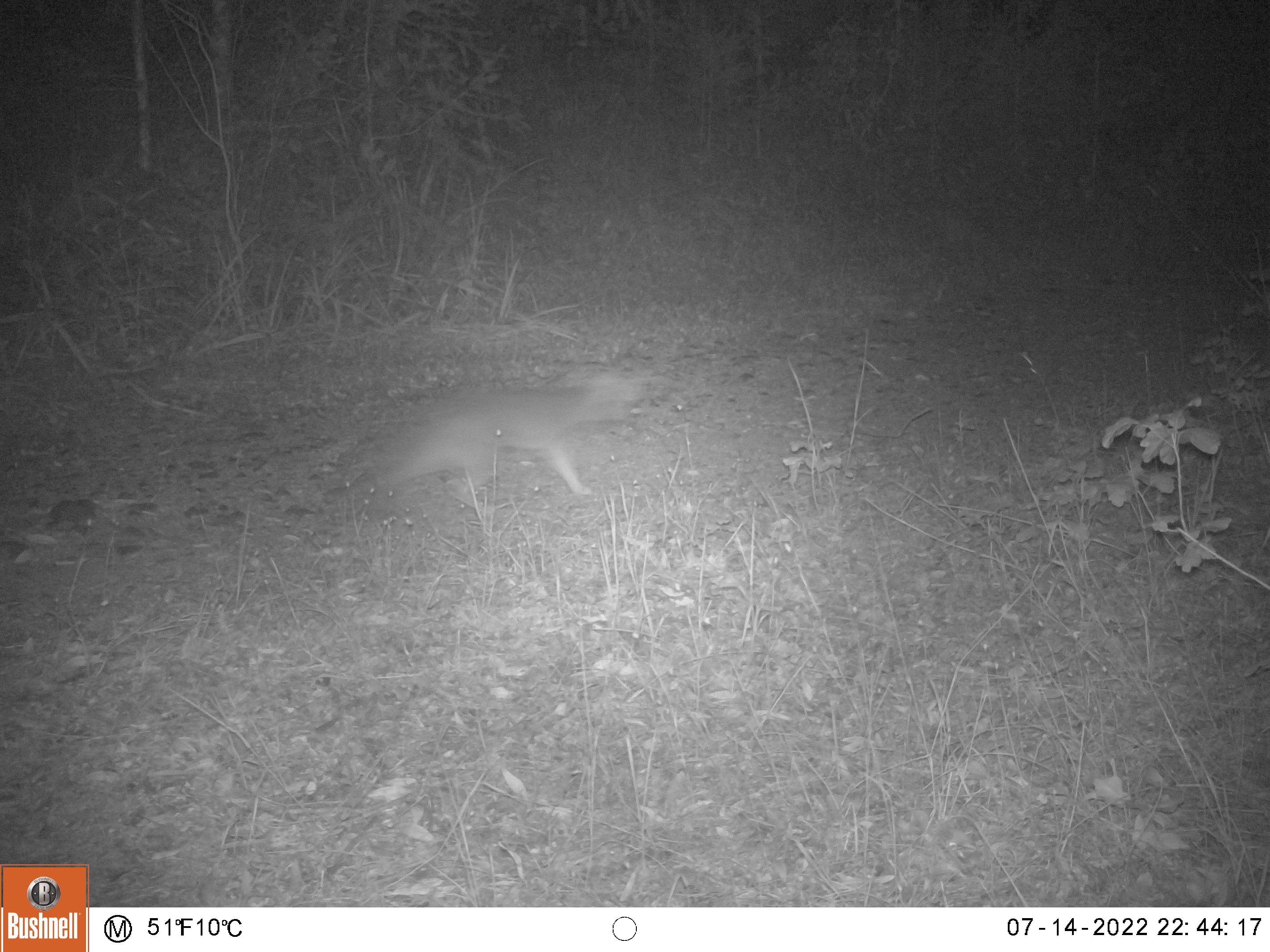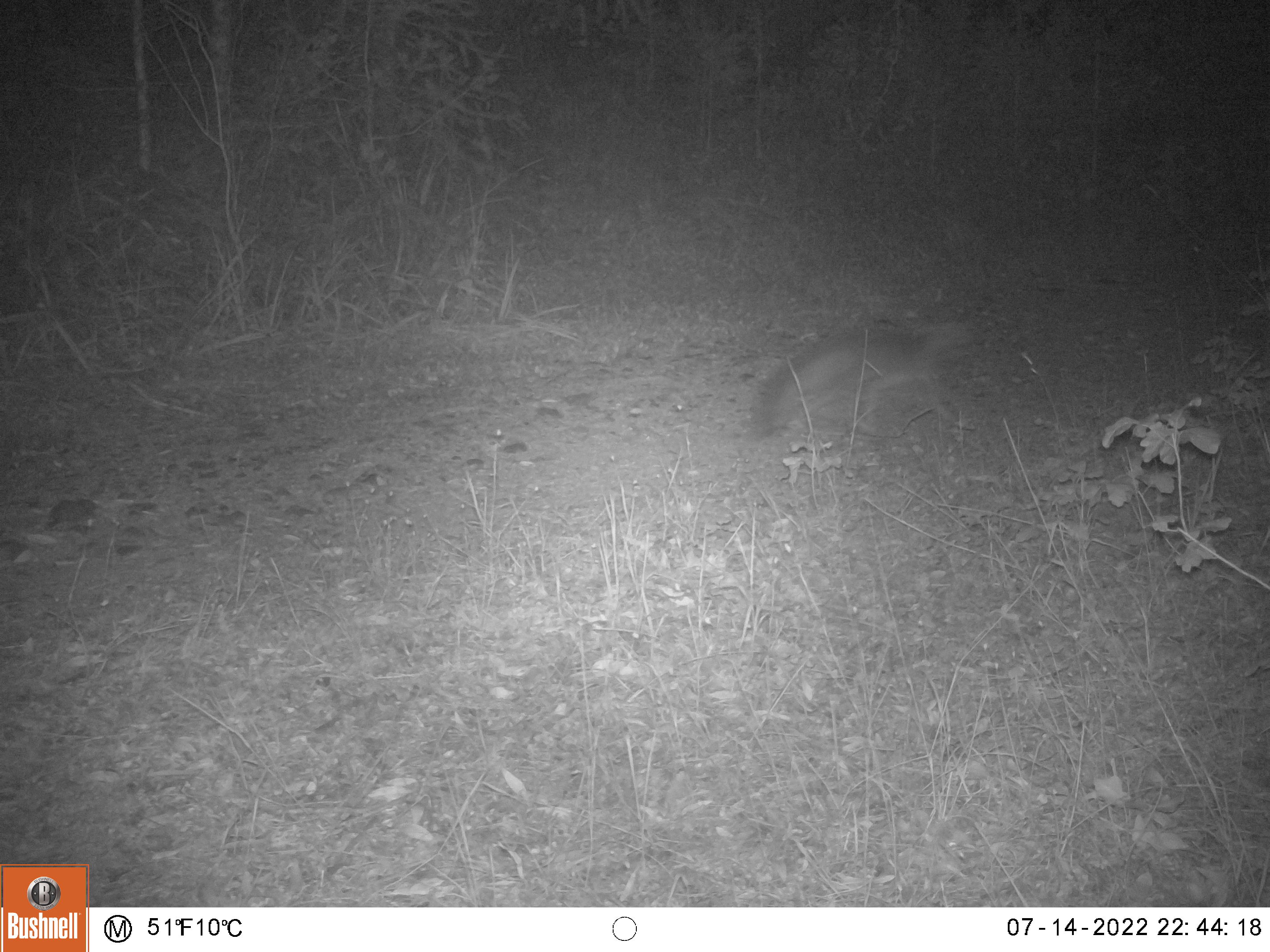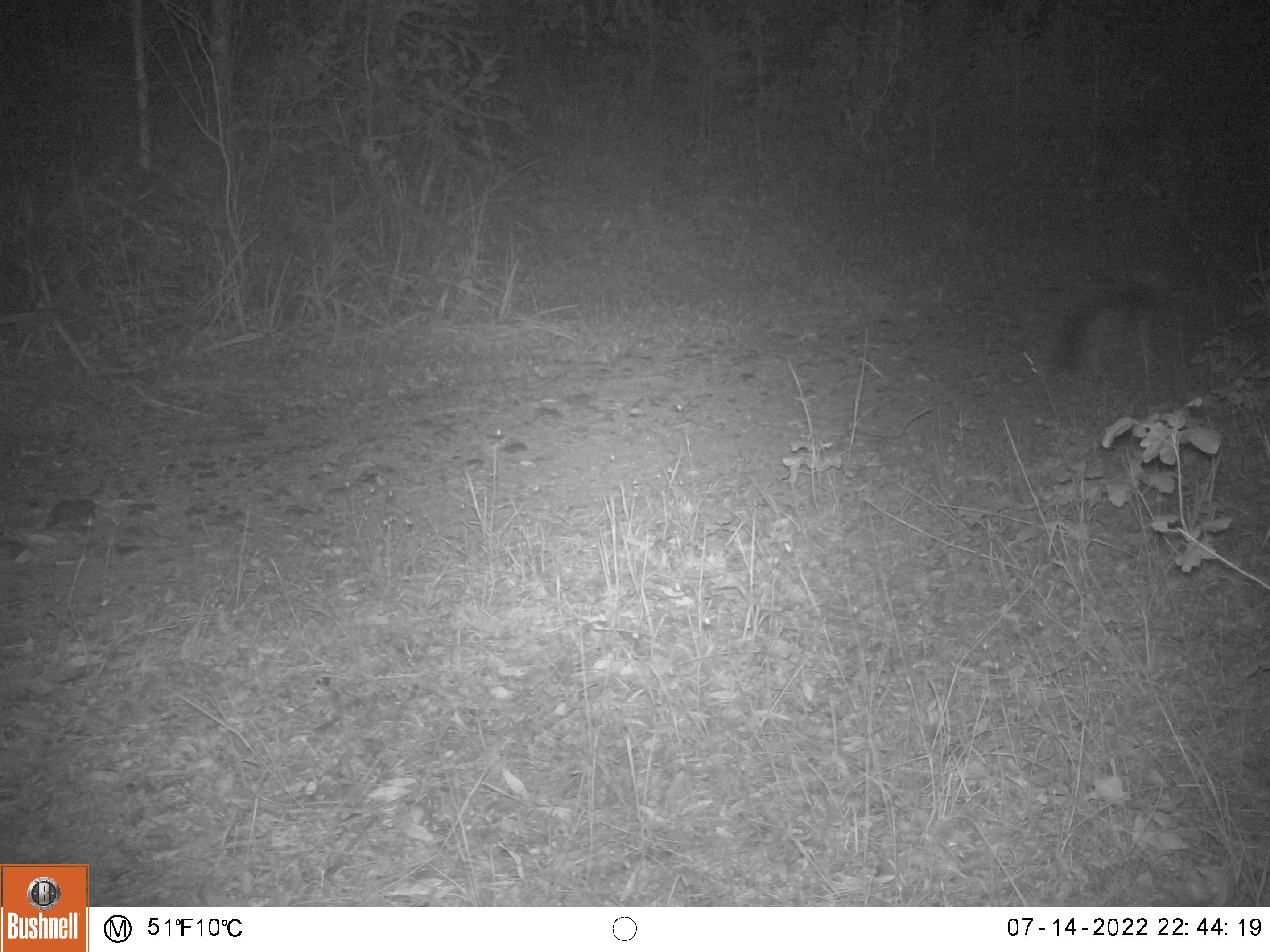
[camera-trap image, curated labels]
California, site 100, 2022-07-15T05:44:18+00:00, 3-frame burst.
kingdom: Animalia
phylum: Chordata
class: Mammalia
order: Carnivora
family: Canidae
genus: Urocyon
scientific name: Urocyon cinereoargenteus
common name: gray fox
Gray fox (Urocyon cinereoargenteus).